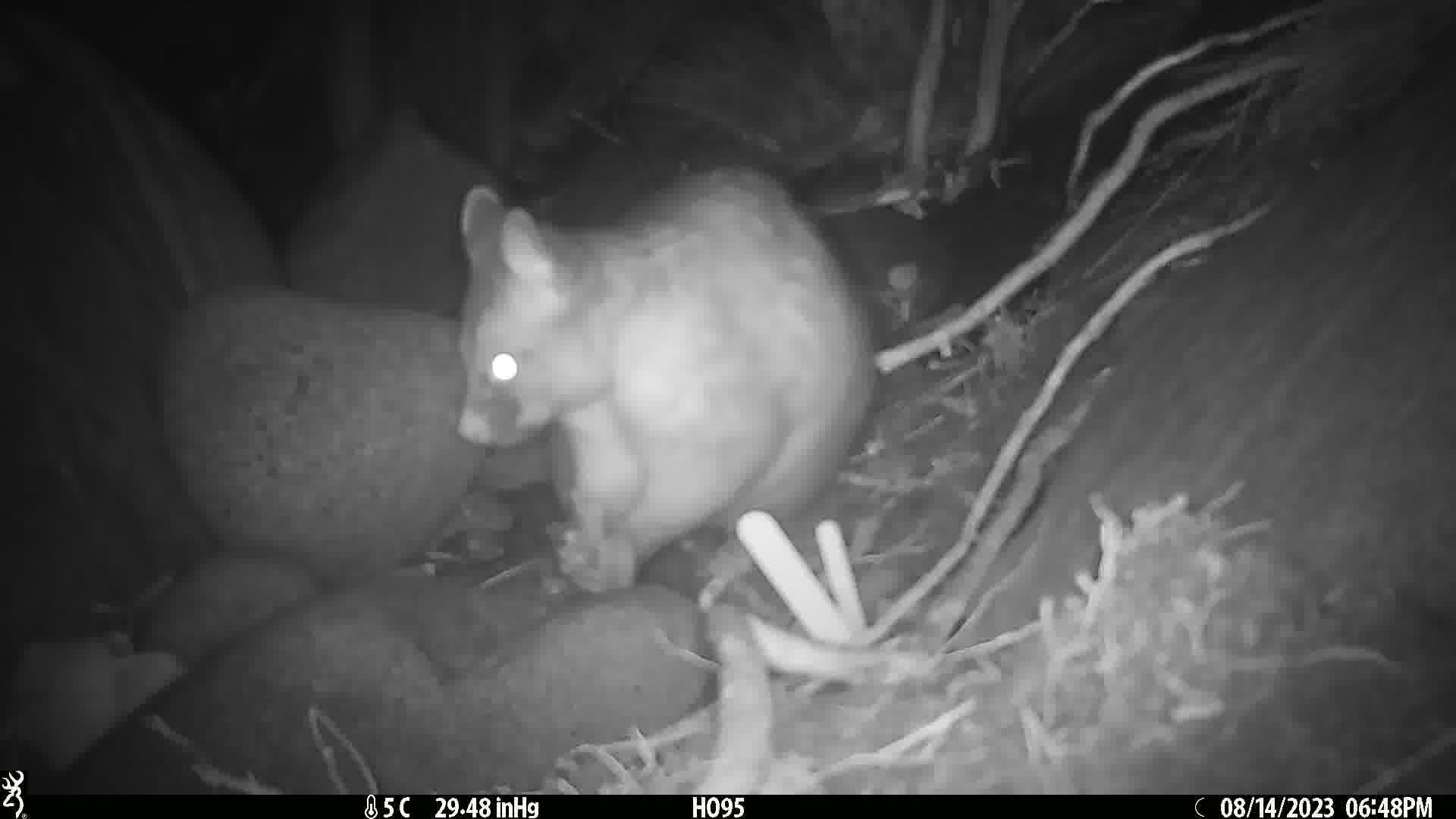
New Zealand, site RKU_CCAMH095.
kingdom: Animalia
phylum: Chordata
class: Mammalia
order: Diprotodontia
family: Phalangeridae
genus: Trichosurus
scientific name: Trichosurus vulpecula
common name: common brushtail possum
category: possum